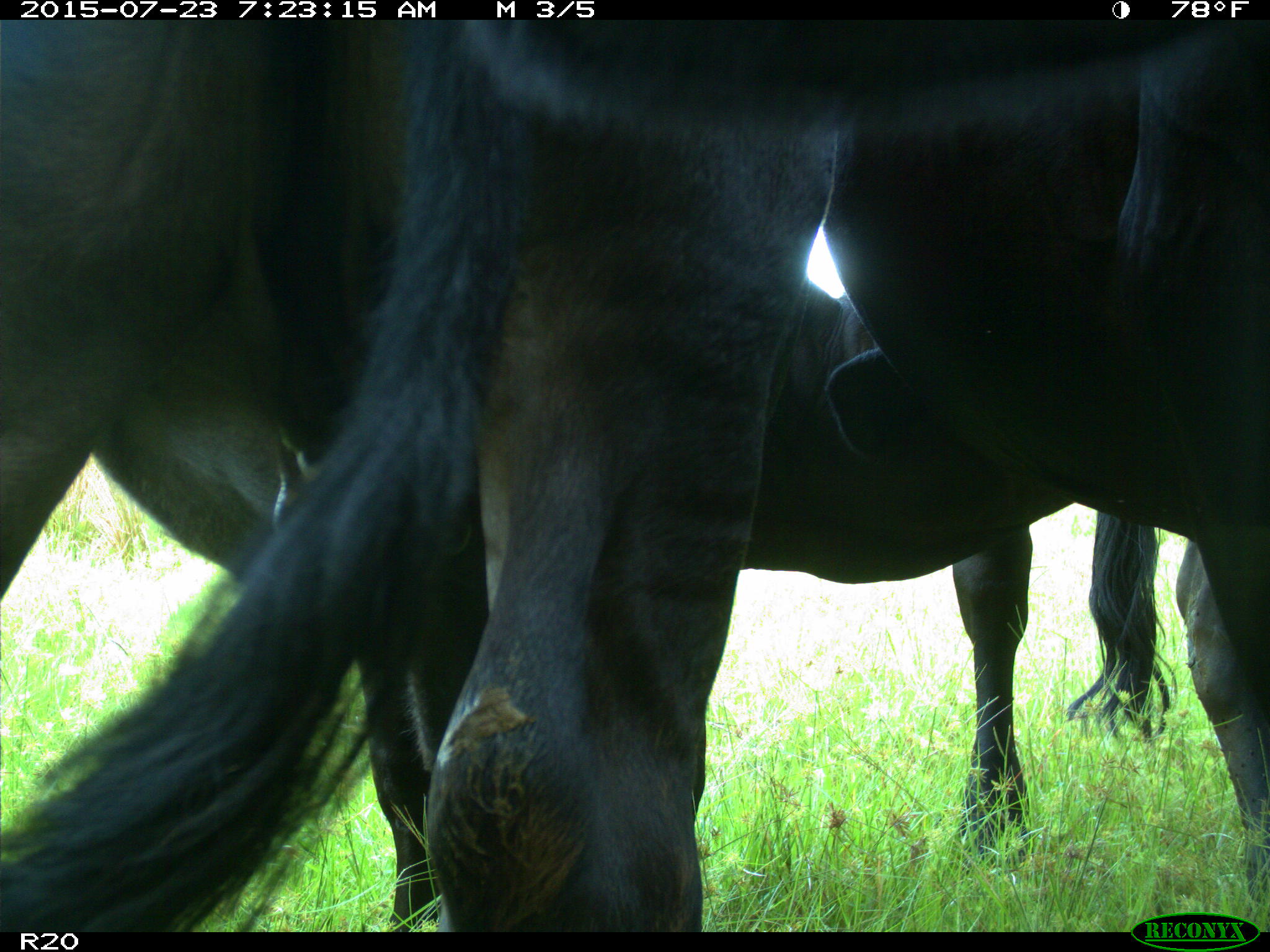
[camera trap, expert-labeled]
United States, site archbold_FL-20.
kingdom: Animalia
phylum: Chordata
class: Mammalia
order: Artiodactyla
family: Bovidae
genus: Bos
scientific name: Bos taurus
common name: domestic cow